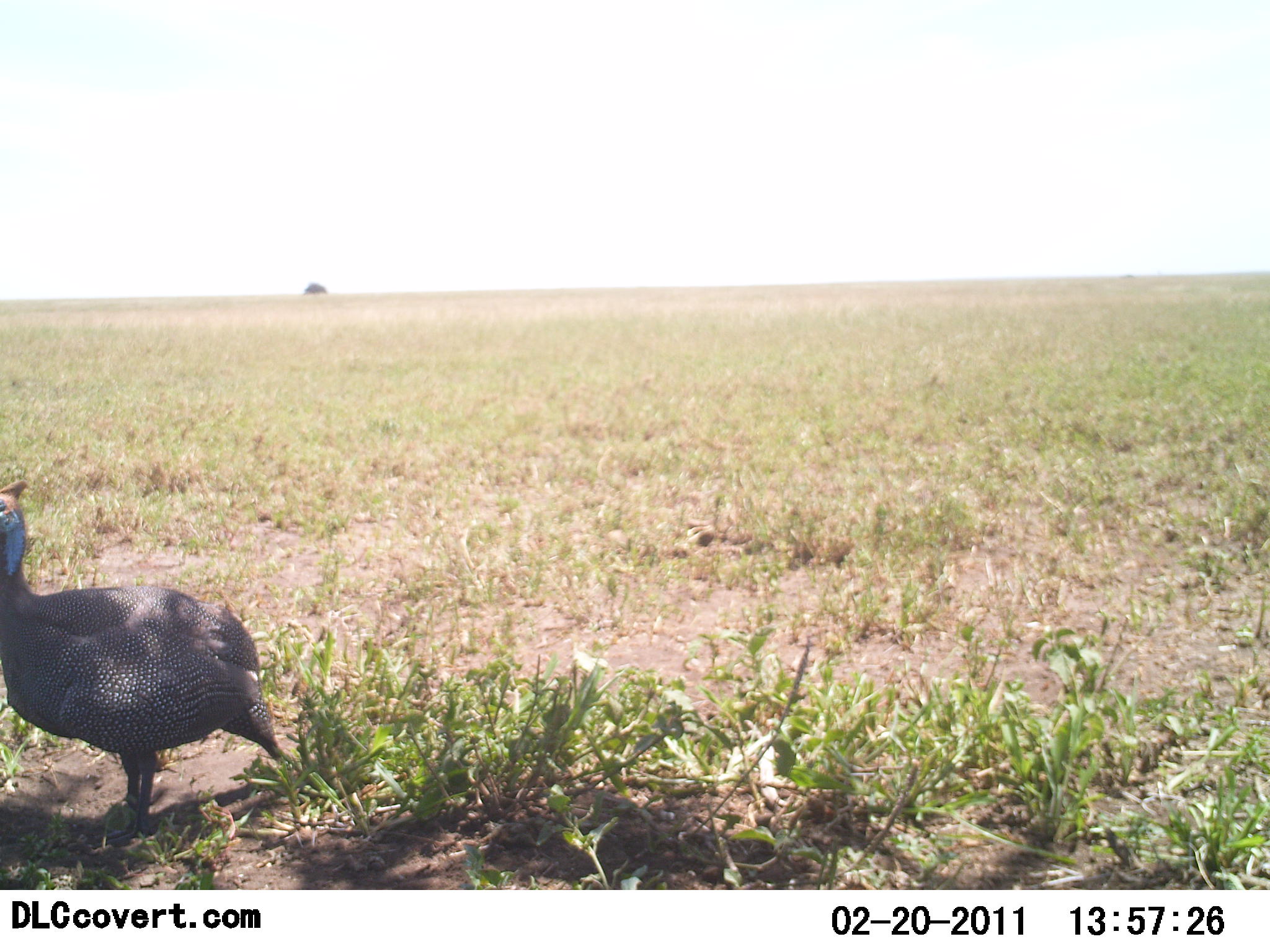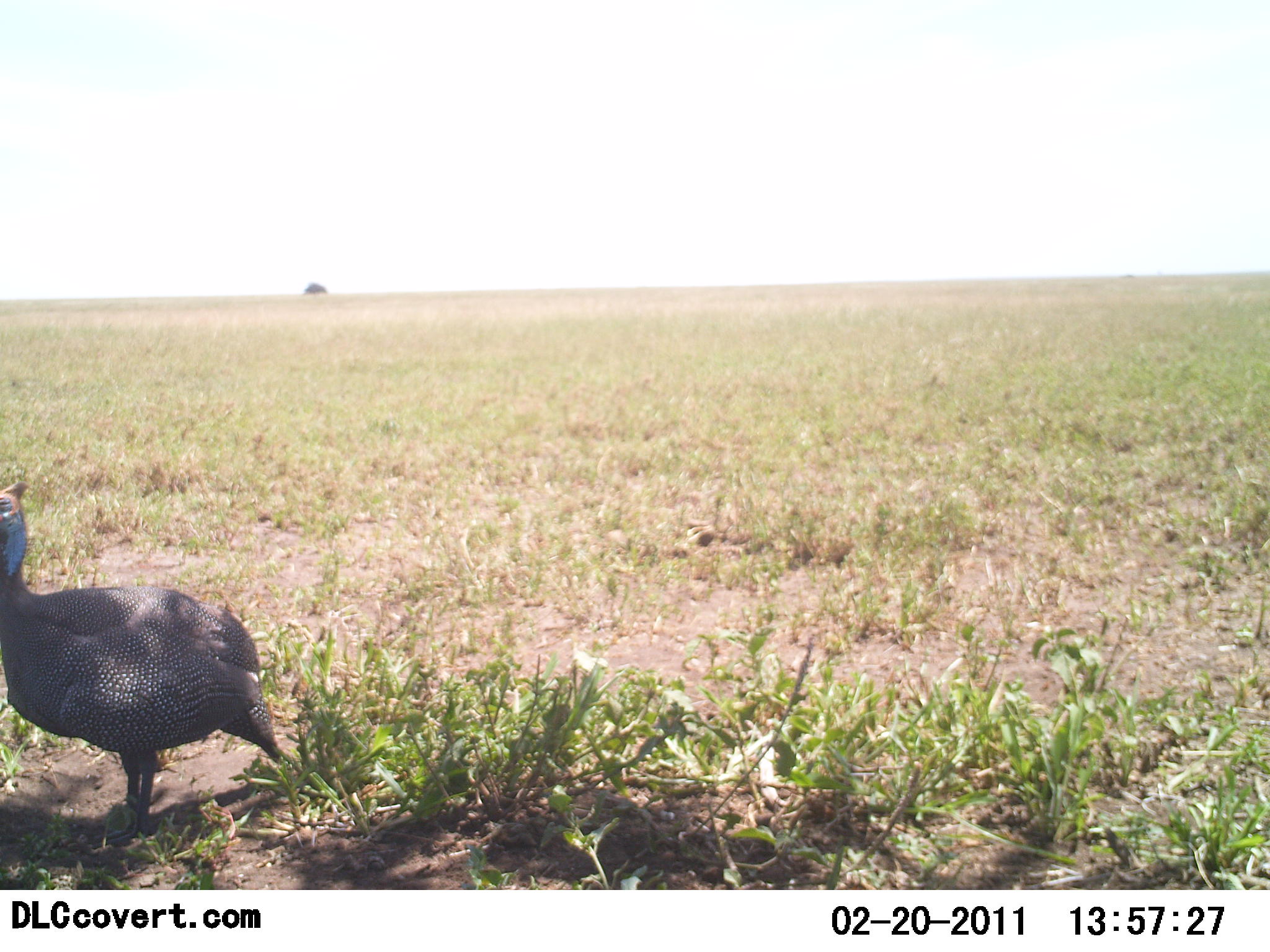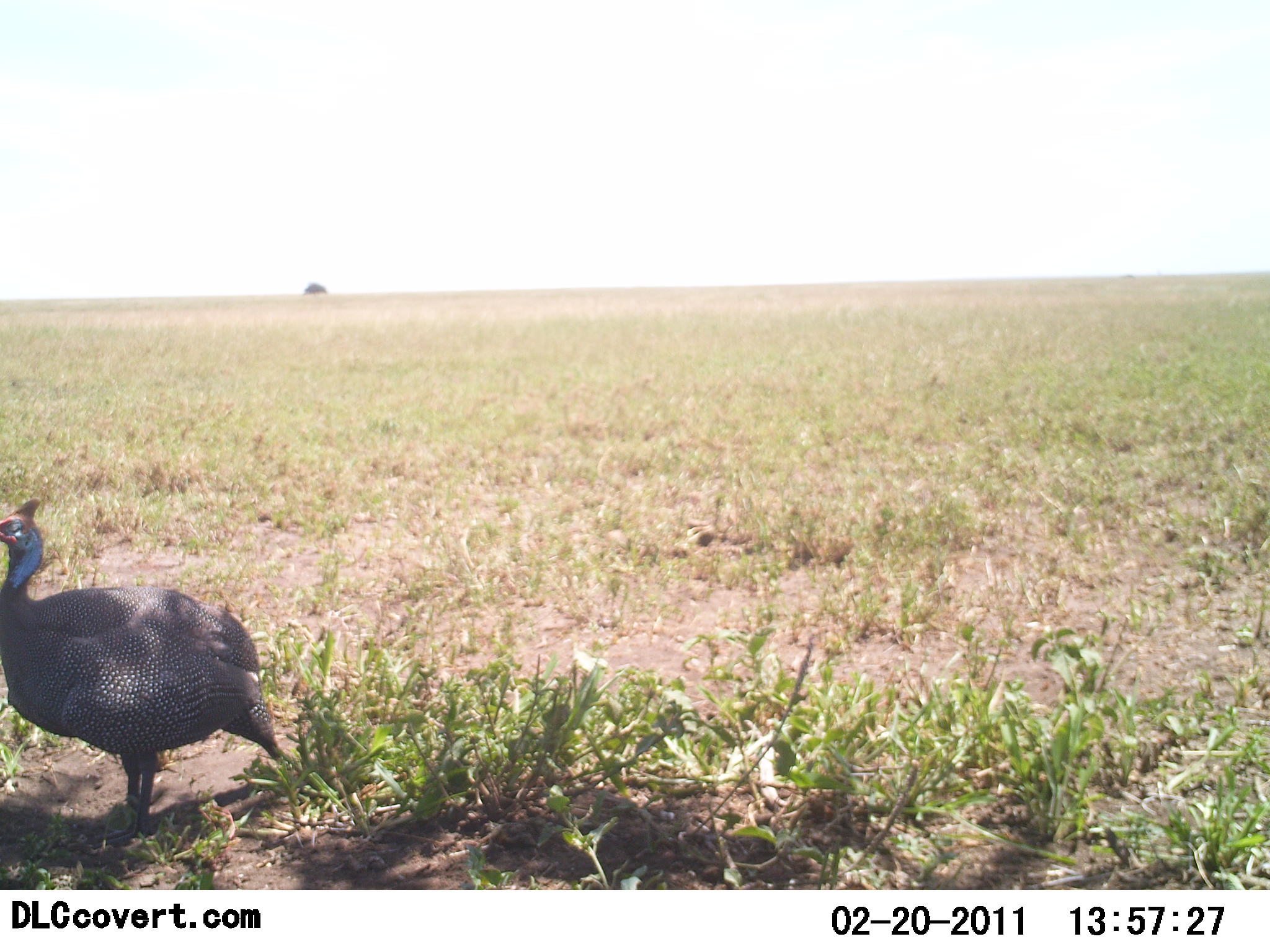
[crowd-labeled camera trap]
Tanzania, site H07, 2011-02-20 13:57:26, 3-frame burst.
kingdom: Animalia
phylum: Chordata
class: Aves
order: Galliformes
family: Numididae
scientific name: Numididae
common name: guinea fowl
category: guineafowl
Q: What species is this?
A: Guineafowl (guinea fowl) (Numididae).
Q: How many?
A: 1.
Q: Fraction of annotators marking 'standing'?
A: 100%.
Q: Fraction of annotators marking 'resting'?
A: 0%.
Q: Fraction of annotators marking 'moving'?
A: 0%.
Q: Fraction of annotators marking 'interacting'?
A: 0%.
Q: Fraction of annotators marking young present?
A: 0%.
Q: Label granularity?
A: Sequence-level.